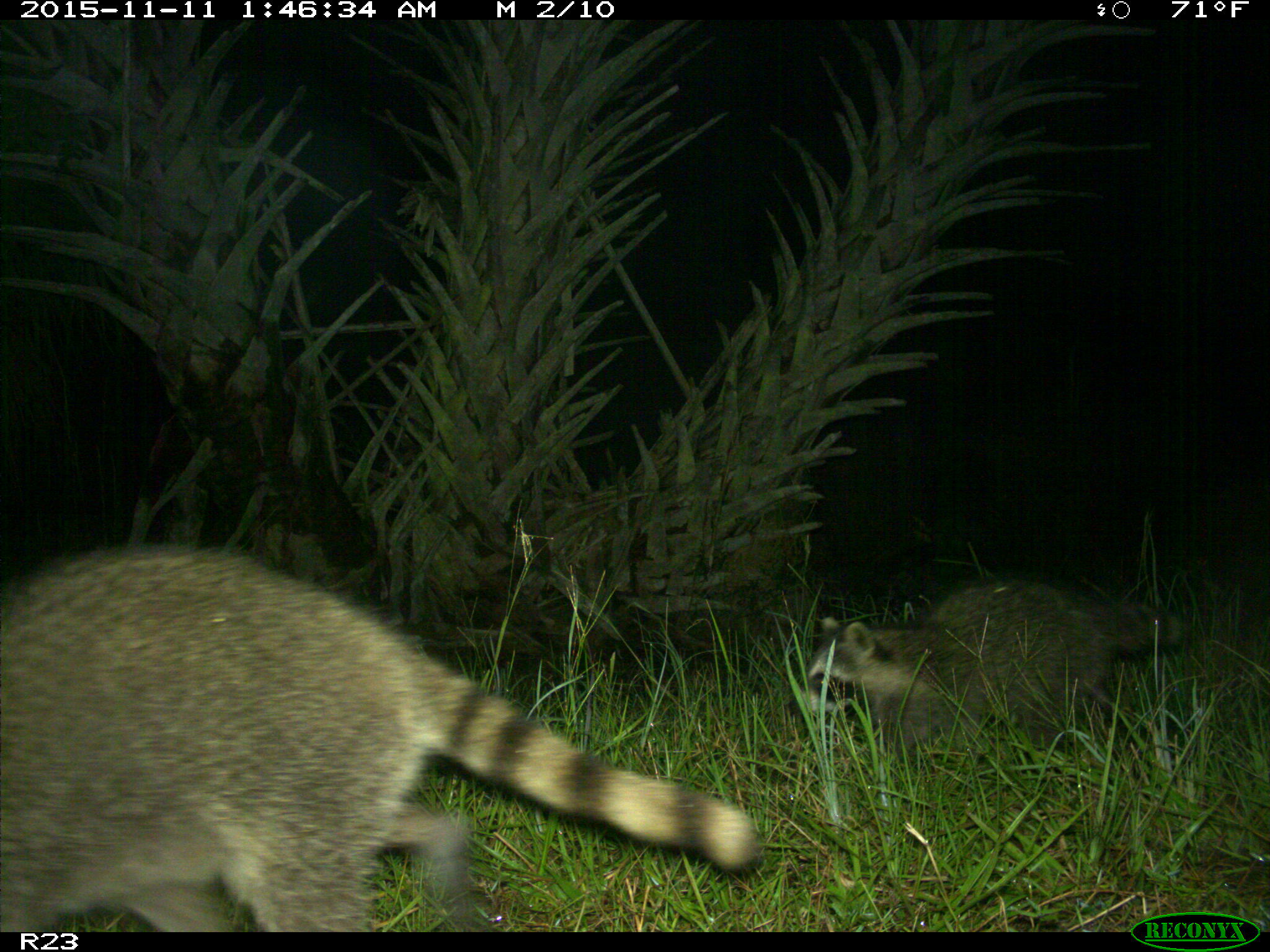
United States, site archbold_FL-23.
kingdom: Animalia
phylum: Chordata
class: Mammalia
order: Carnivora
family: Procyonidae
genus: Procyon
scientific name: Procyon lotor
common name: common raccoon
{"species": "Procyon lotor (common raccoon)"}